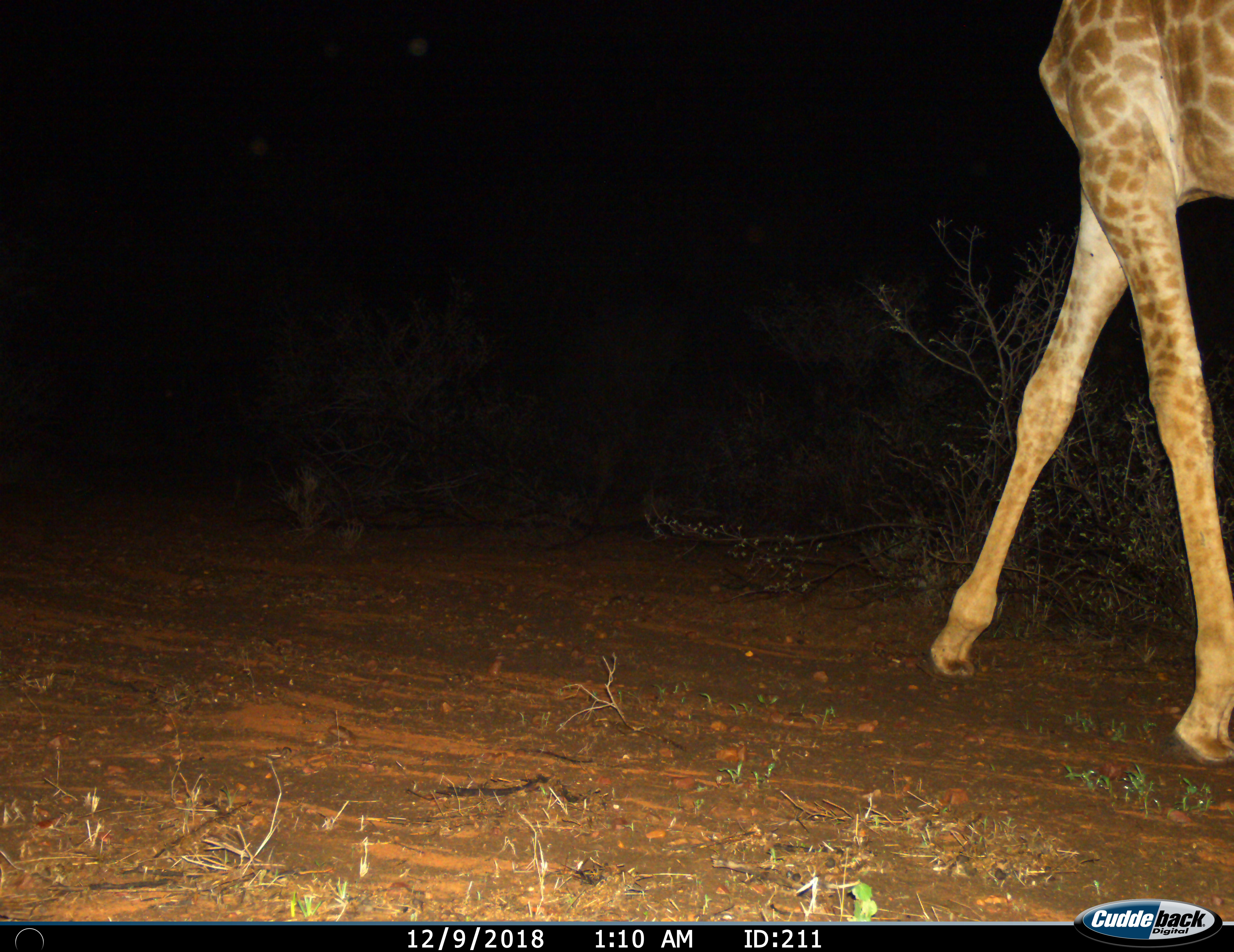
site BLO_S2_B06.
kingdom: Animalia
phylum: Chordata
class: Mammalia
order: Artiodactyla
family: Giraffidae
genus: Giraffa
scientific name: Giraffa camelopardalis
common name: giraffe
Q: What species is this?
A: Giraffe (Giraffa camelopardalis).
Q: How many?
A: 1.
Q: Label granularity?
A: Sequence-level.